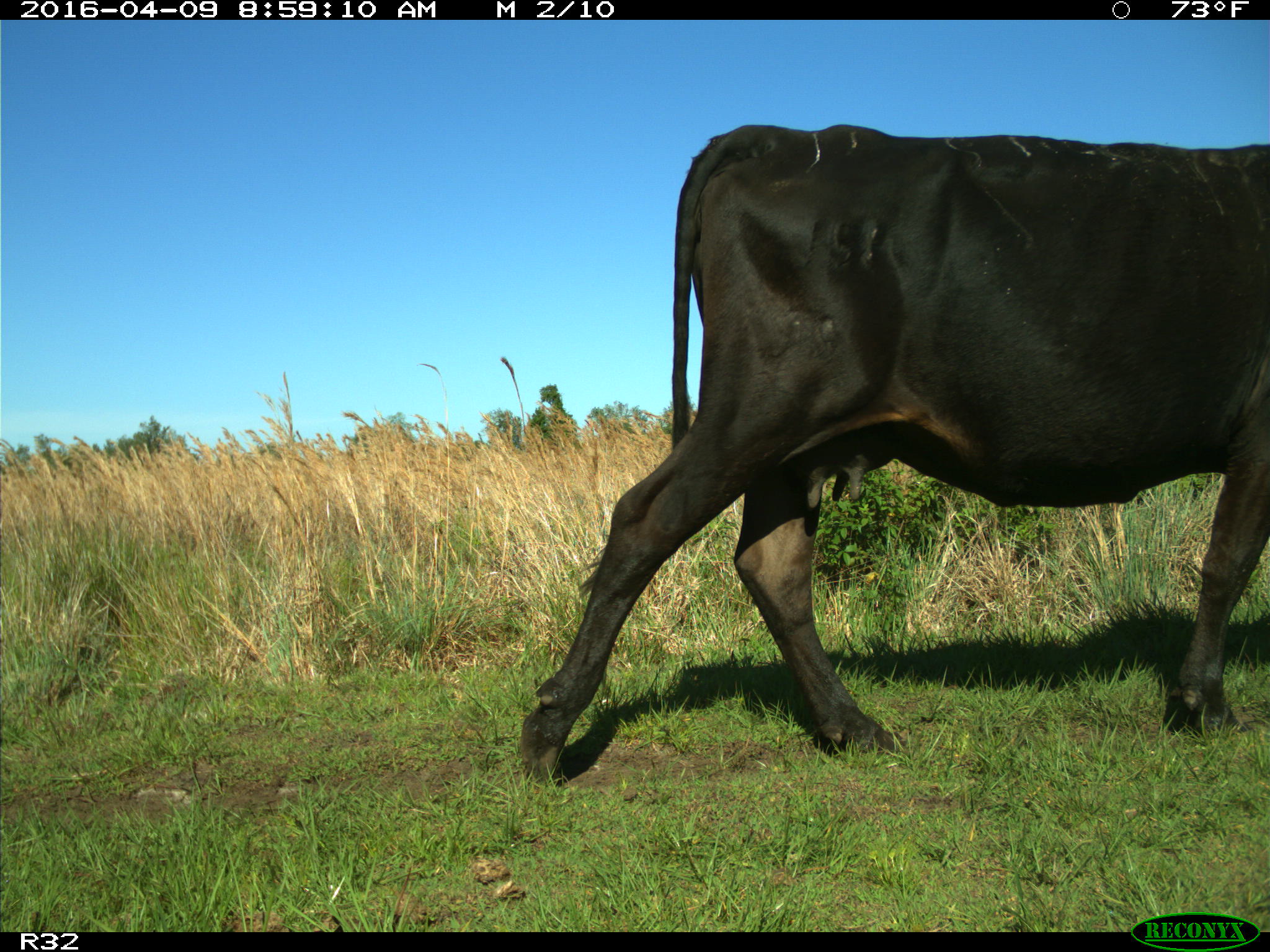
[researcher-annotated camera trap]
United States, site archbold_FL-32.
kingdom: Animalia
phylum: Chordata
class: Mammalia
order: Artiodactyla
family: Bovidae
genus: Bos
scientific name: Bos taurus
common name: domestic cow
Bos taurus (domestic cow).